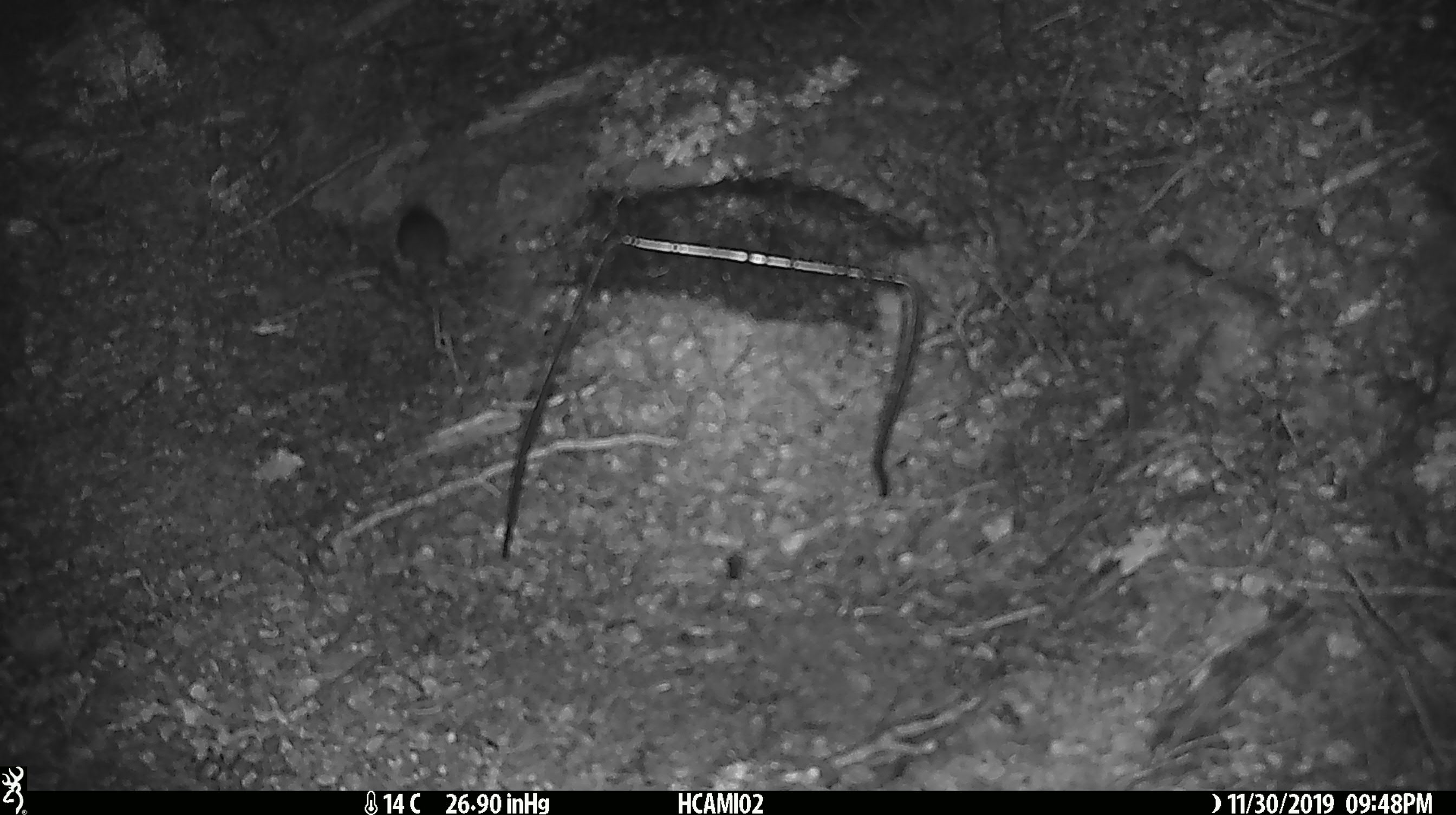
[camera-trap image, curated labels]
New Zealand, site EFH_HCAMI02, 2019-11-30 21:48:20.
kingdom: Animalia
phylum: Chordata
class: Mammalia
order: Rodentia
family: Muridae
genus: Mus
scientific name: Mus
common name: mouse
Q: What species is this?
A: Mouse (Mus).